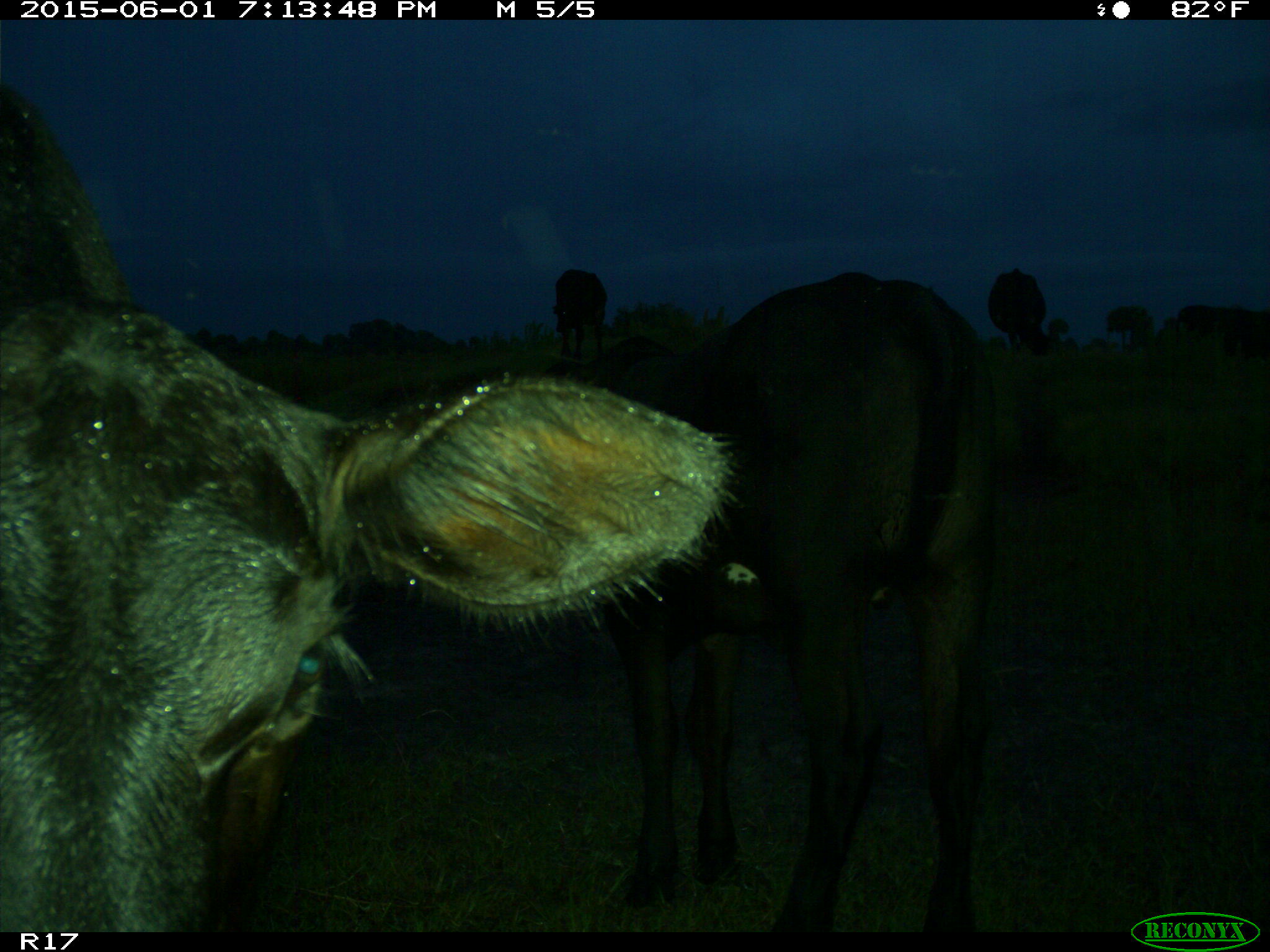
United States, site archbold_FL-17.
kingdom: Animalia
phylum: Chordata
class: Mammalia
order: Artiodactyla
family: Bovidae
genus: Bos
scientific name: Bos taurus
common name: domestic cow